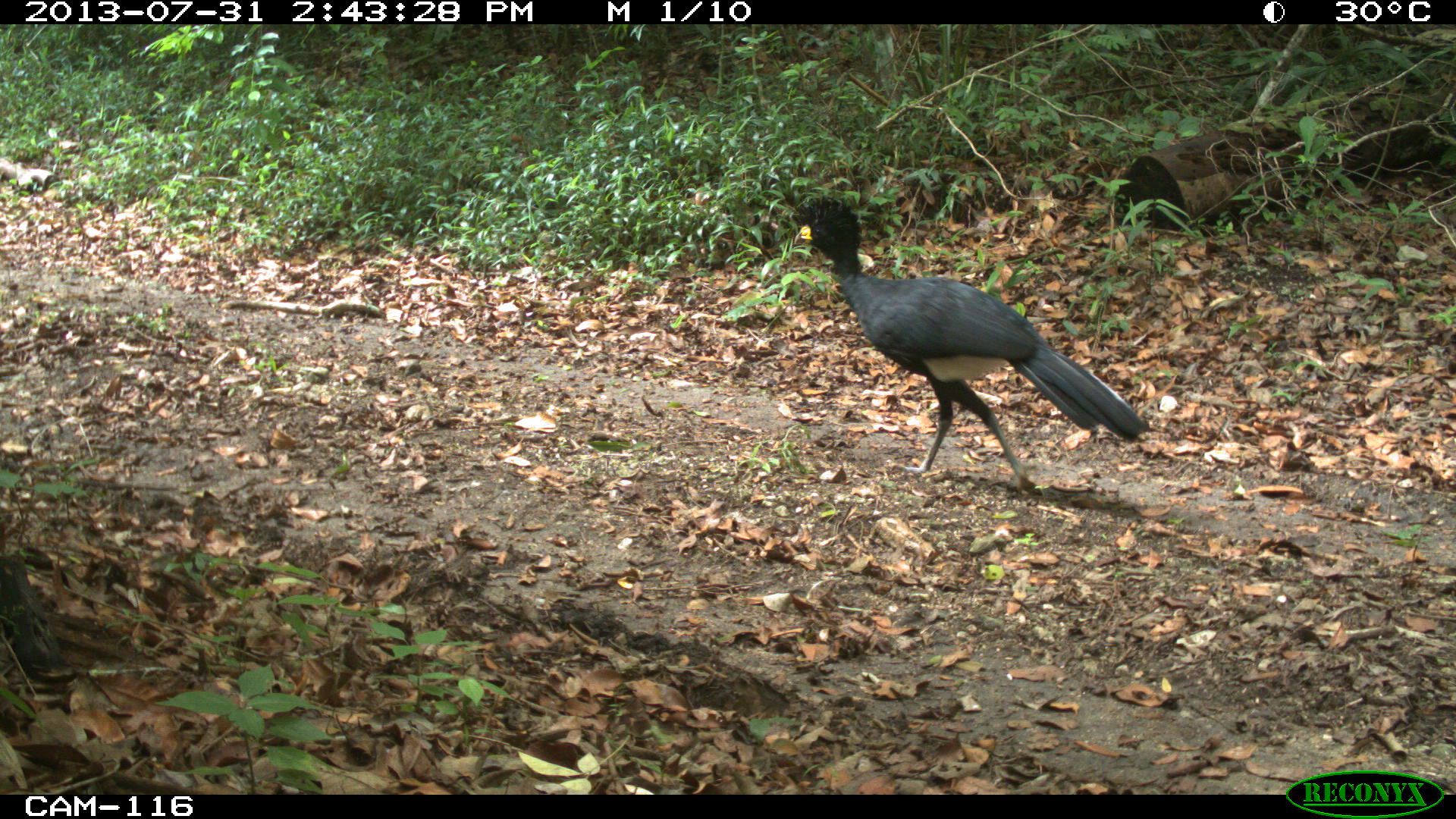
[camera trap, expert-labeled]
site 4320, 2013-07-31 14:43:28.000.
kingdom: Animalia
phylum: Chordata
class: Aves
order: Galliformes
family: Cracidae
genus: Crax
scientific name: Crax rubra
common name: great curassow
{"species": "Crax rubra (great curassow)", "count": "1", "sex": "male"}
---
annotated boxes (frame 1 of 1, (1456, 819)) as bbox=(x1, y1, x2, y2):
crax rubra: bbox=(786, 192, 1146, 493)